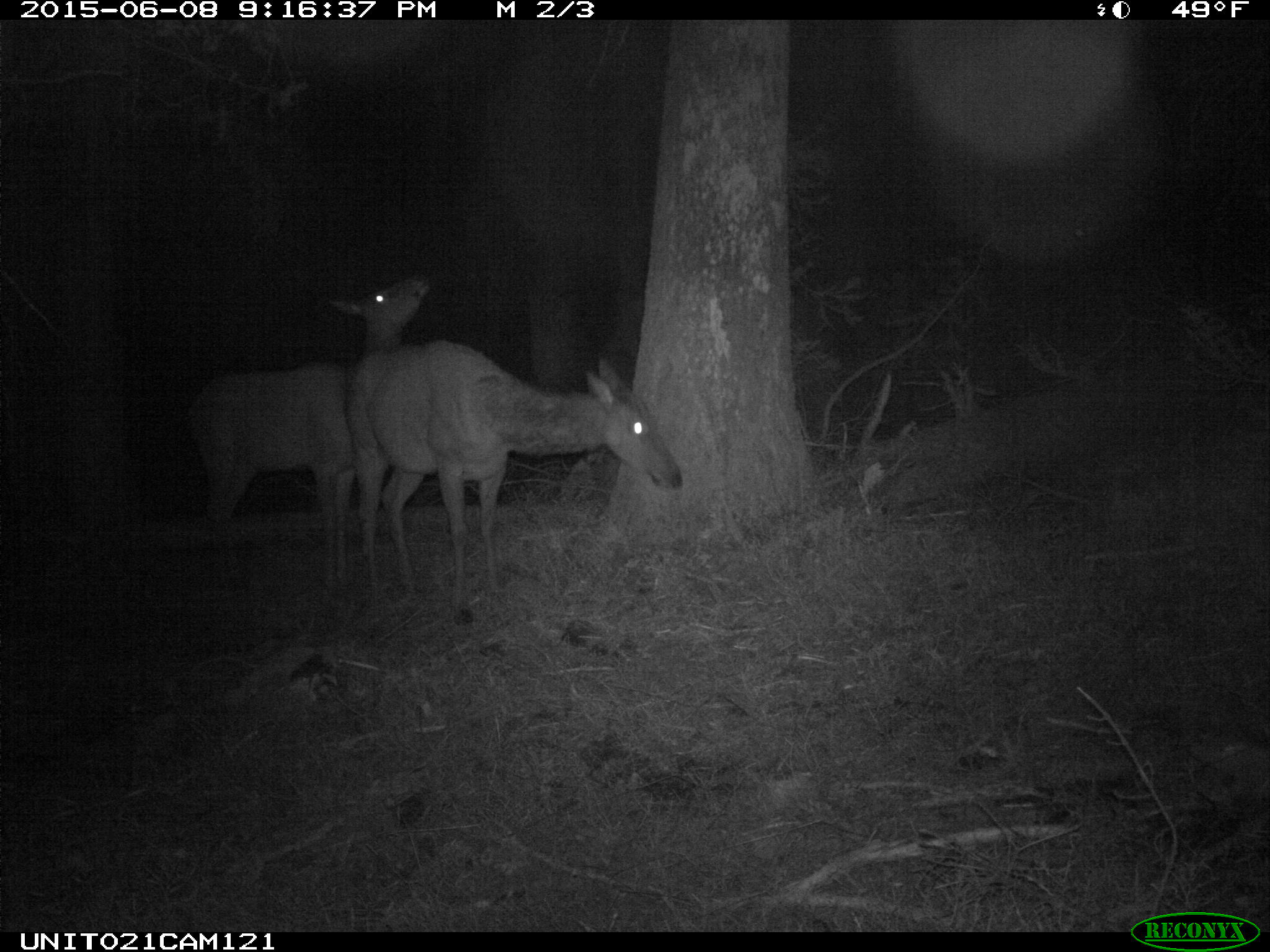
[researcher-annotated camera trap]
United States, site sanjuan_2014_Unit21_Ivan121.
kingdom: Animalia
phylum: Chordata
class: Mammalia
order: Artiodactyla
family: Cervidae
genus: Cervus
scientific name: Cervus elaphus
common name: red deer